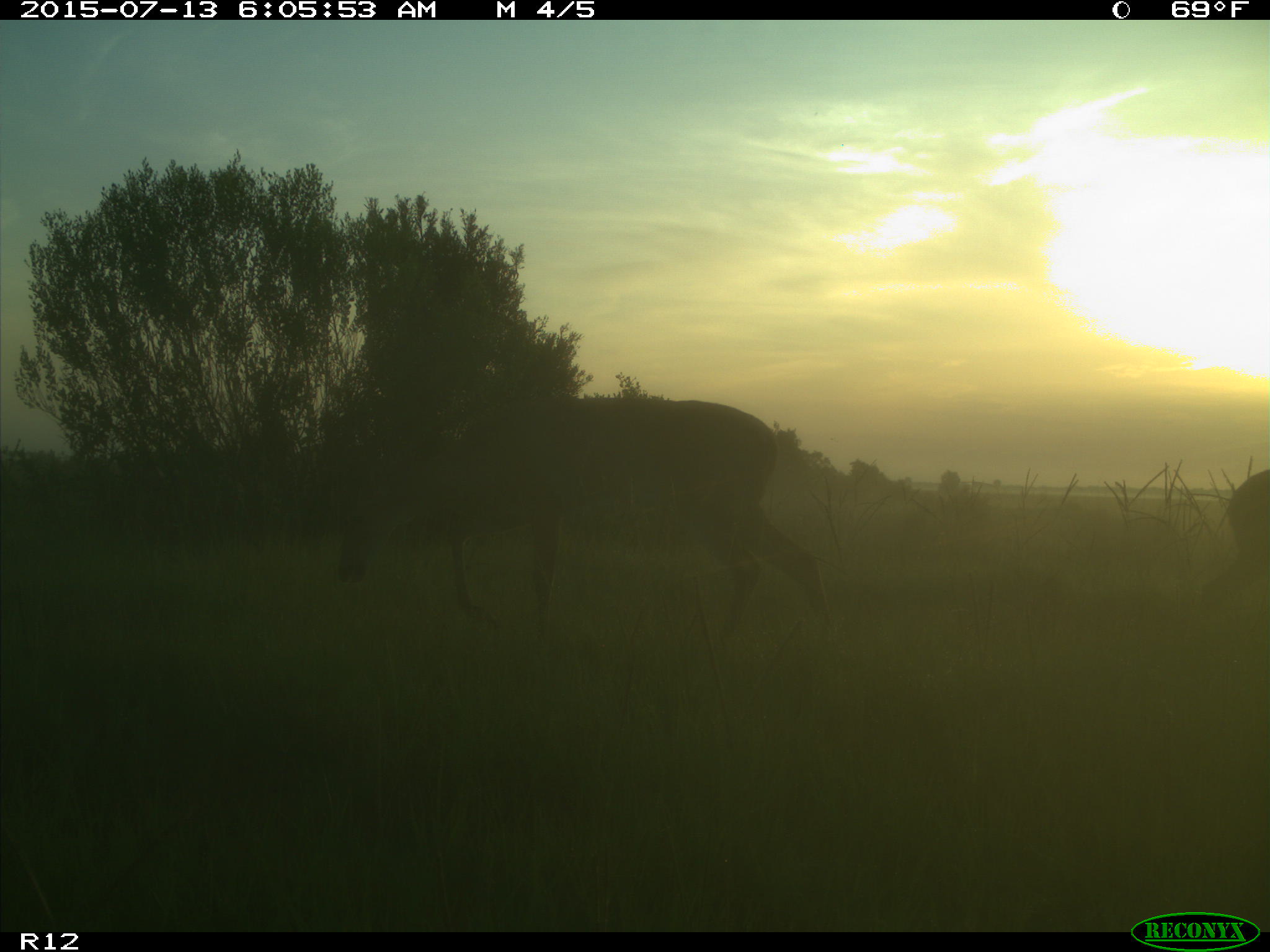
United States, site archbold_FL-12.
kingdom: Animalia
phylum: Chordata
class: Mammalia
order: Artiodactyla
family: Cervidae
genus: Odocoileus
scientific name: Odocoileus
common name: deer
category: unidentified deer